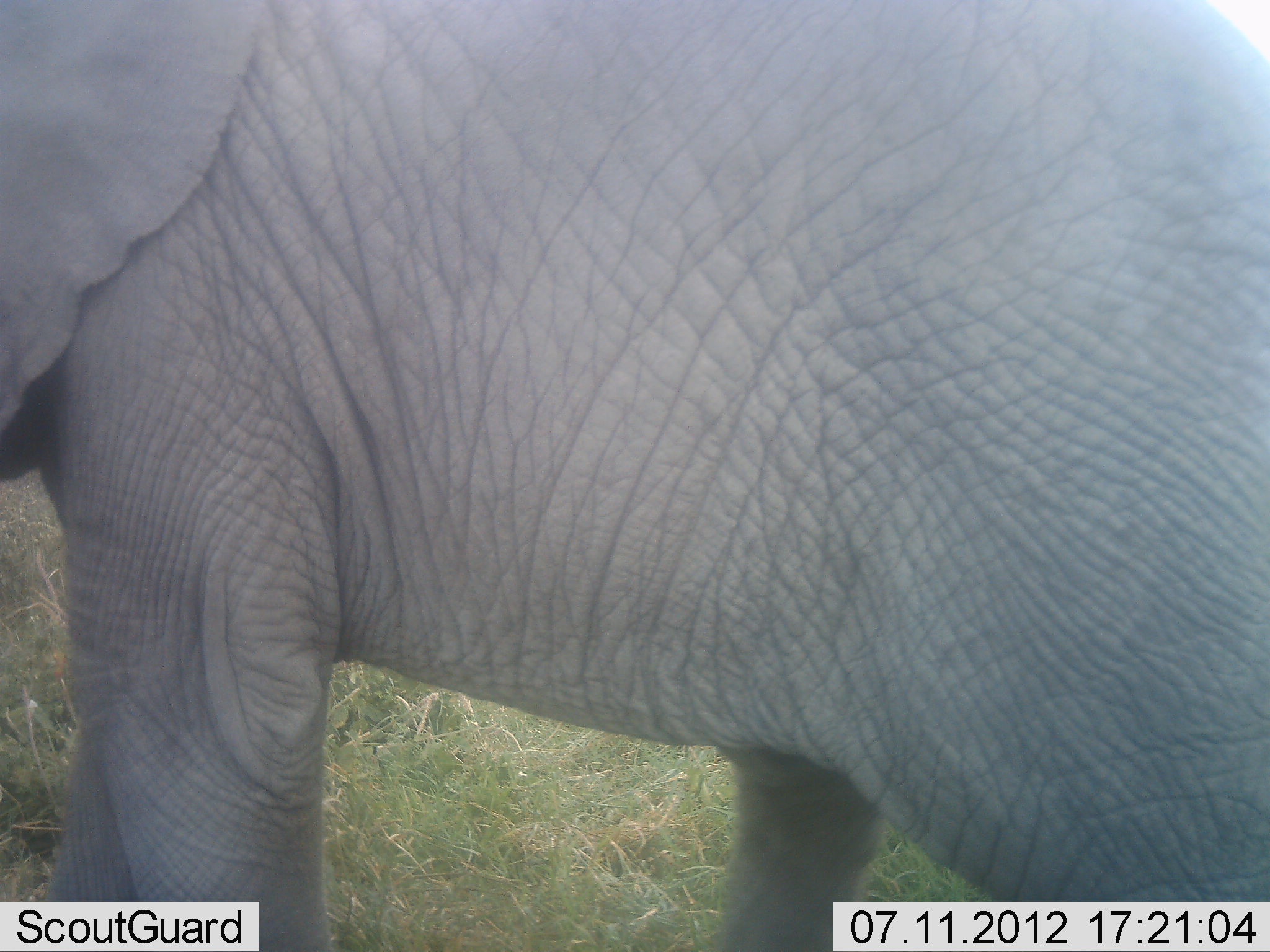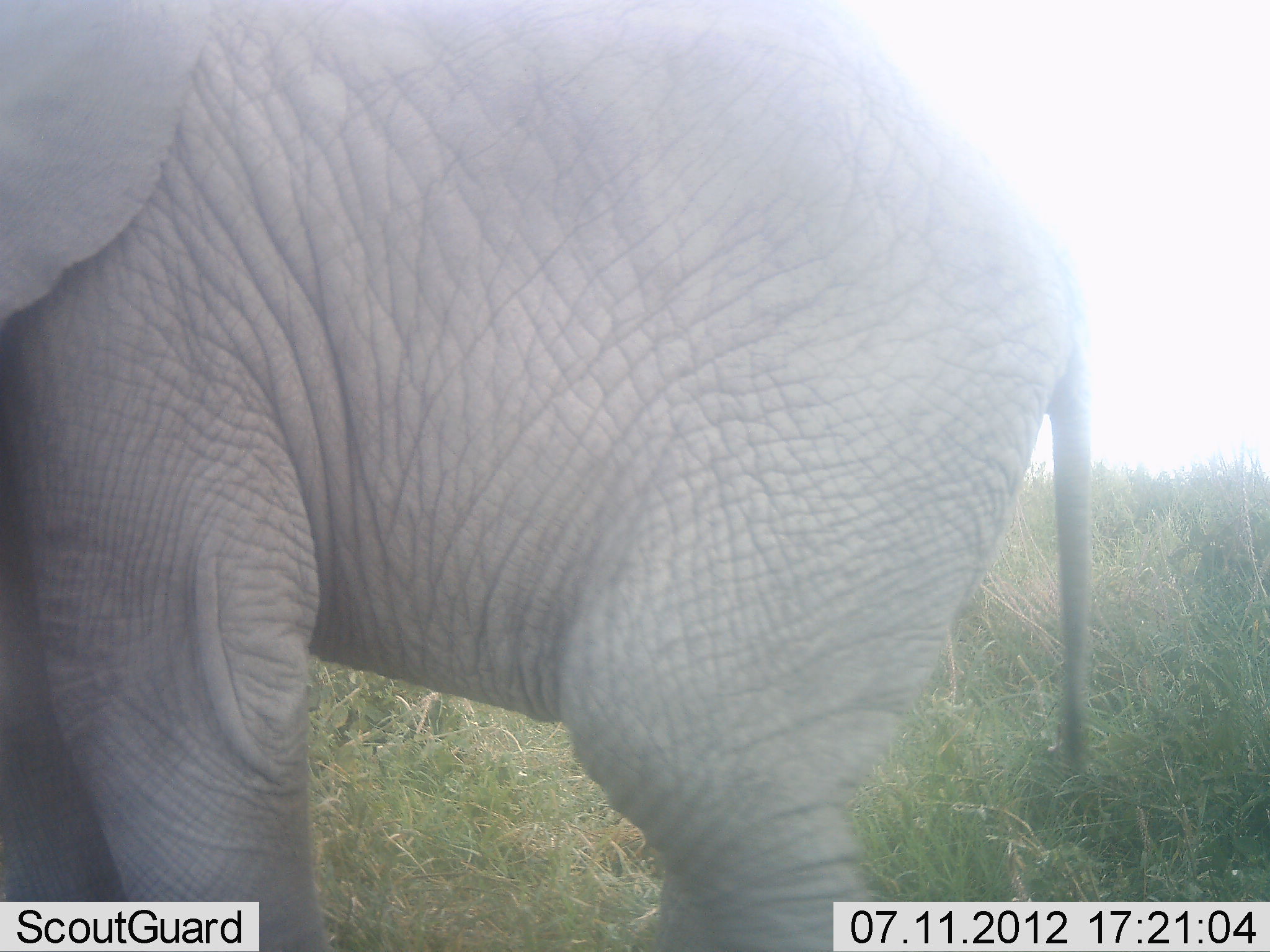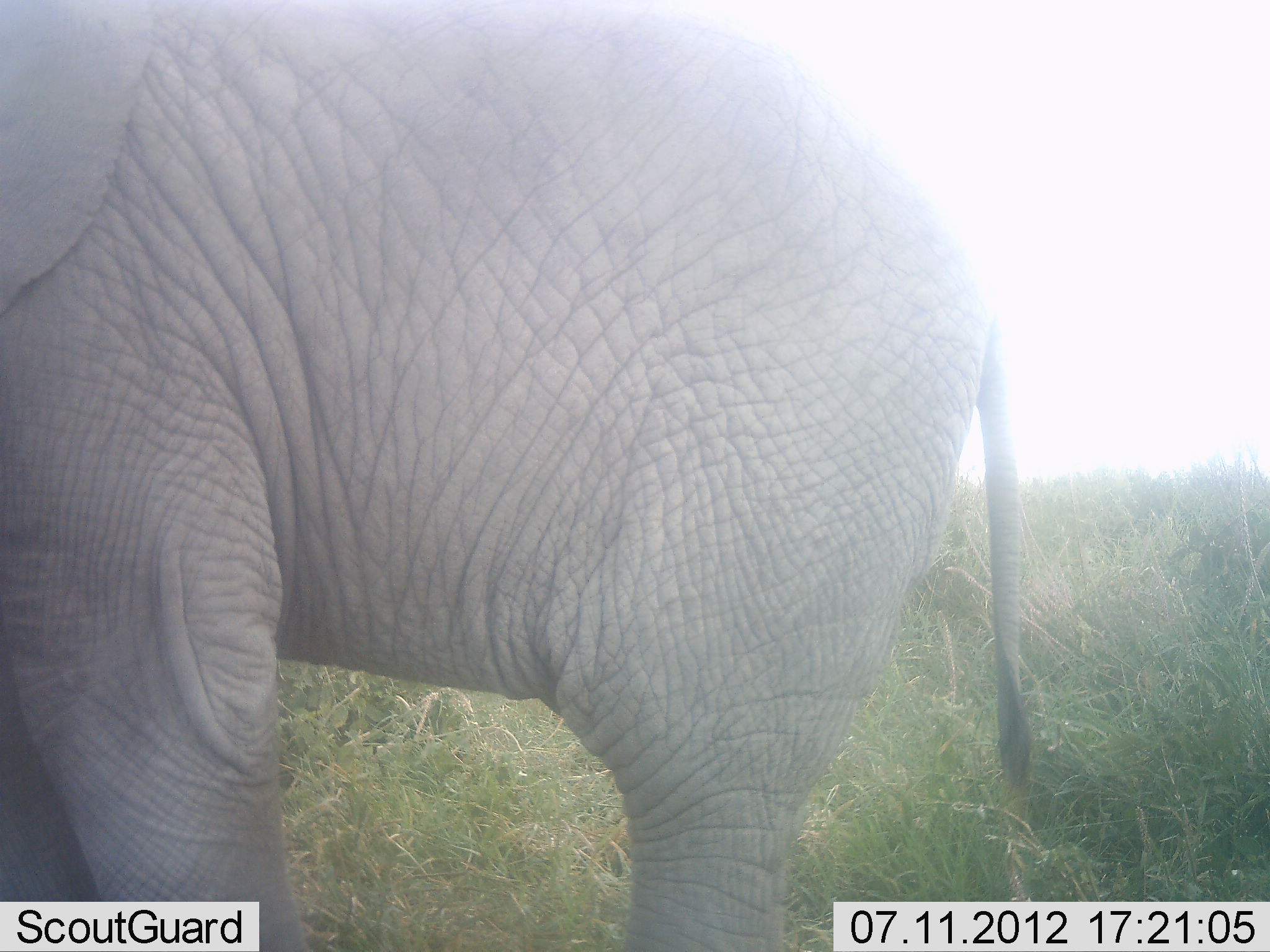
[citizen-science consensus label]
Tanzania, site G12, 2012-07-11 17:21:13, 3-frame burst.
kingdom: Animalia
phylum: Chordata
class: Mammalia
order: Proboscidea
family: Elephantidae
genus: Loxodonta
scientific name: Loxodonta africana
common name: african bush elephant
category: elephant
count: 1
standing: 20%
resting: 0%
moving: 80%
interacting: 0%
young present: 50%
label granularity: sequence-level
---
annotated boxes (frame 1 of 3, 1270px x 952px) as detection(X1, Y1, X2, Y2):
animal: detection(0, 0, 1269, 951)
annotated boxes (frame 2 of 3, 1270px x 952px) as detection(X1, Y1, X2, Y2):
animal: detection(2, 2, 1089, 950)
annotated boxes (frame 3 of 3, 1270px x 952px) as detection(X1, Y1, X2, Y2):
animal: detection(0, 0, 1034, 950)